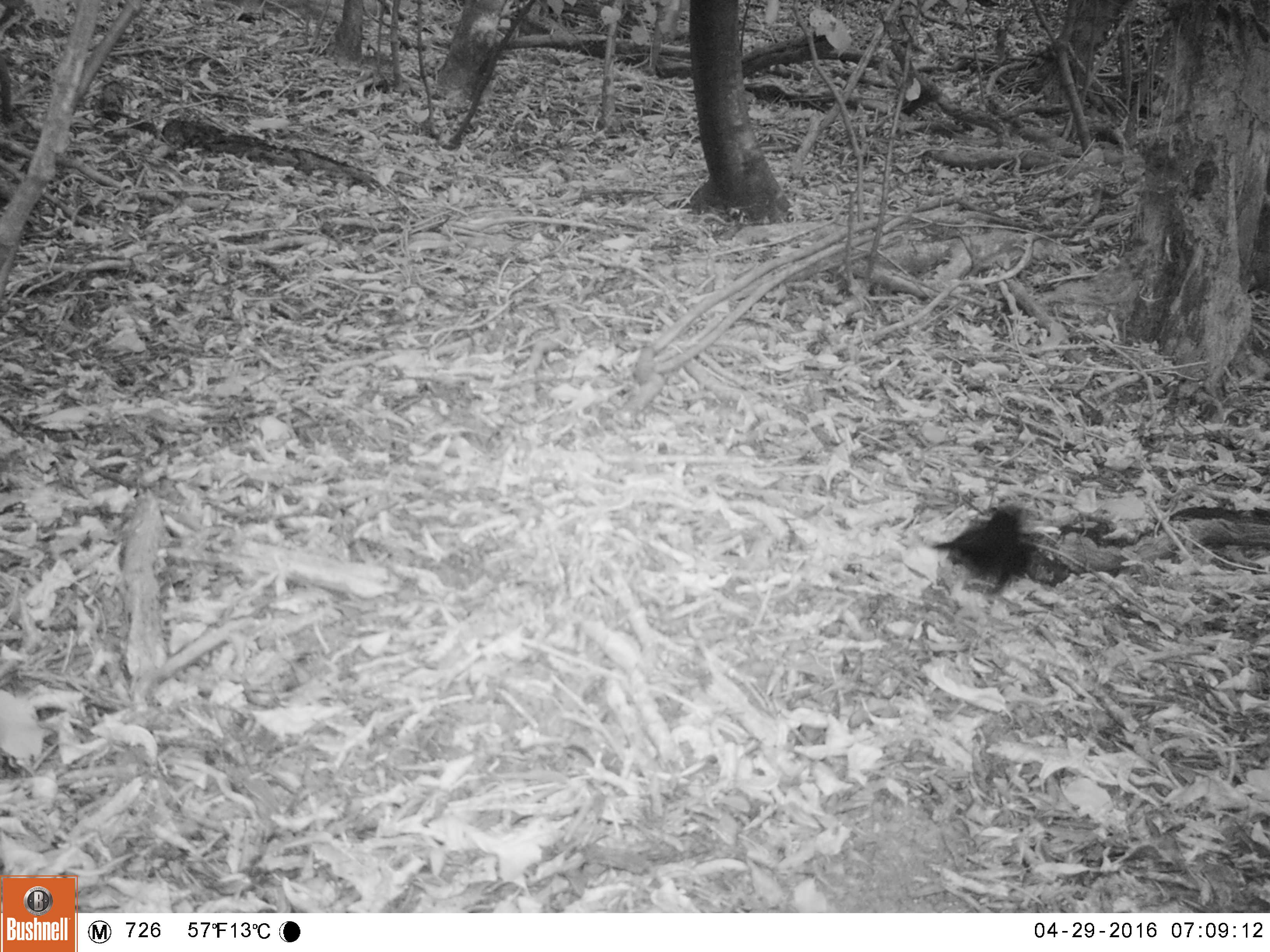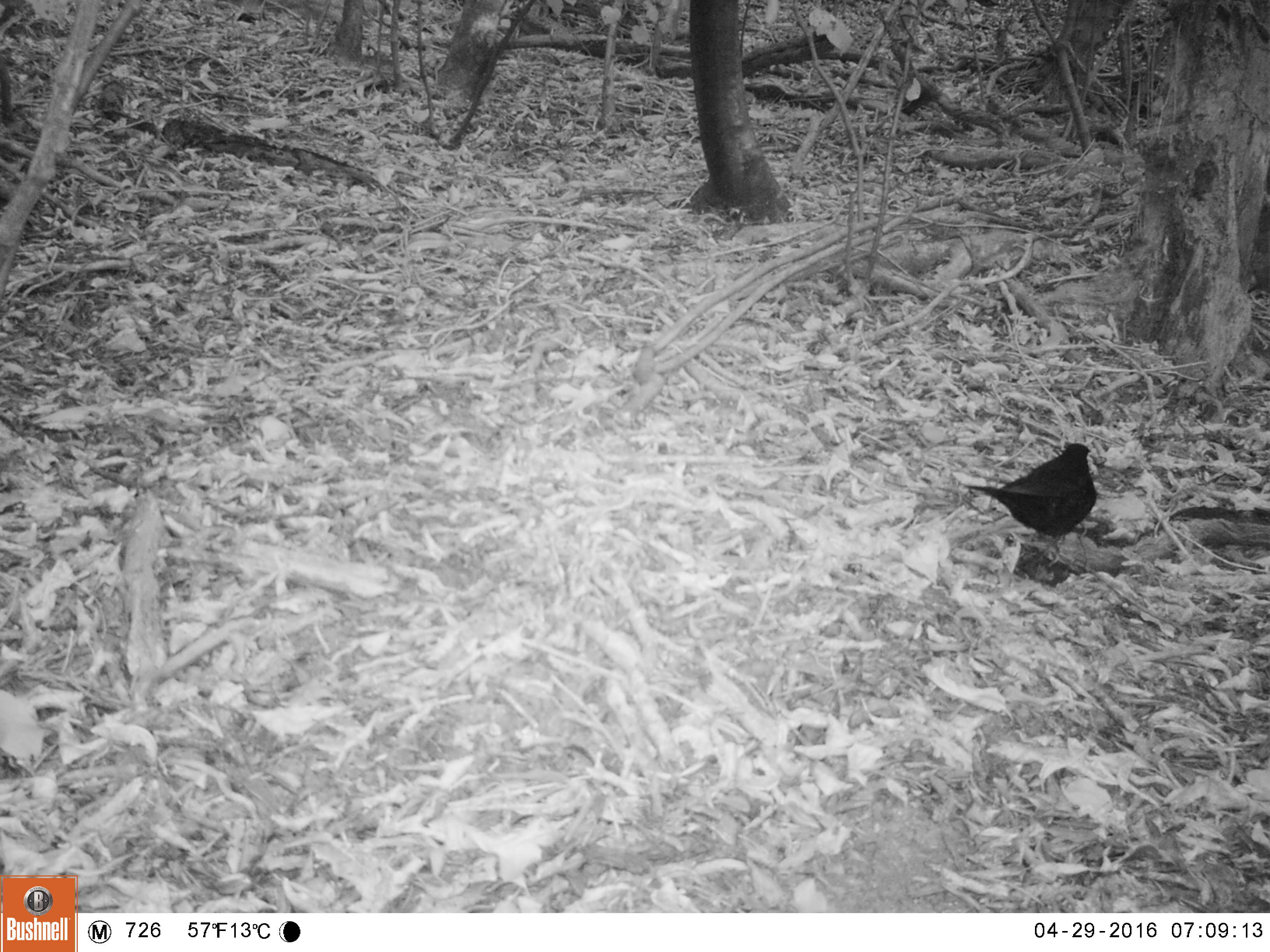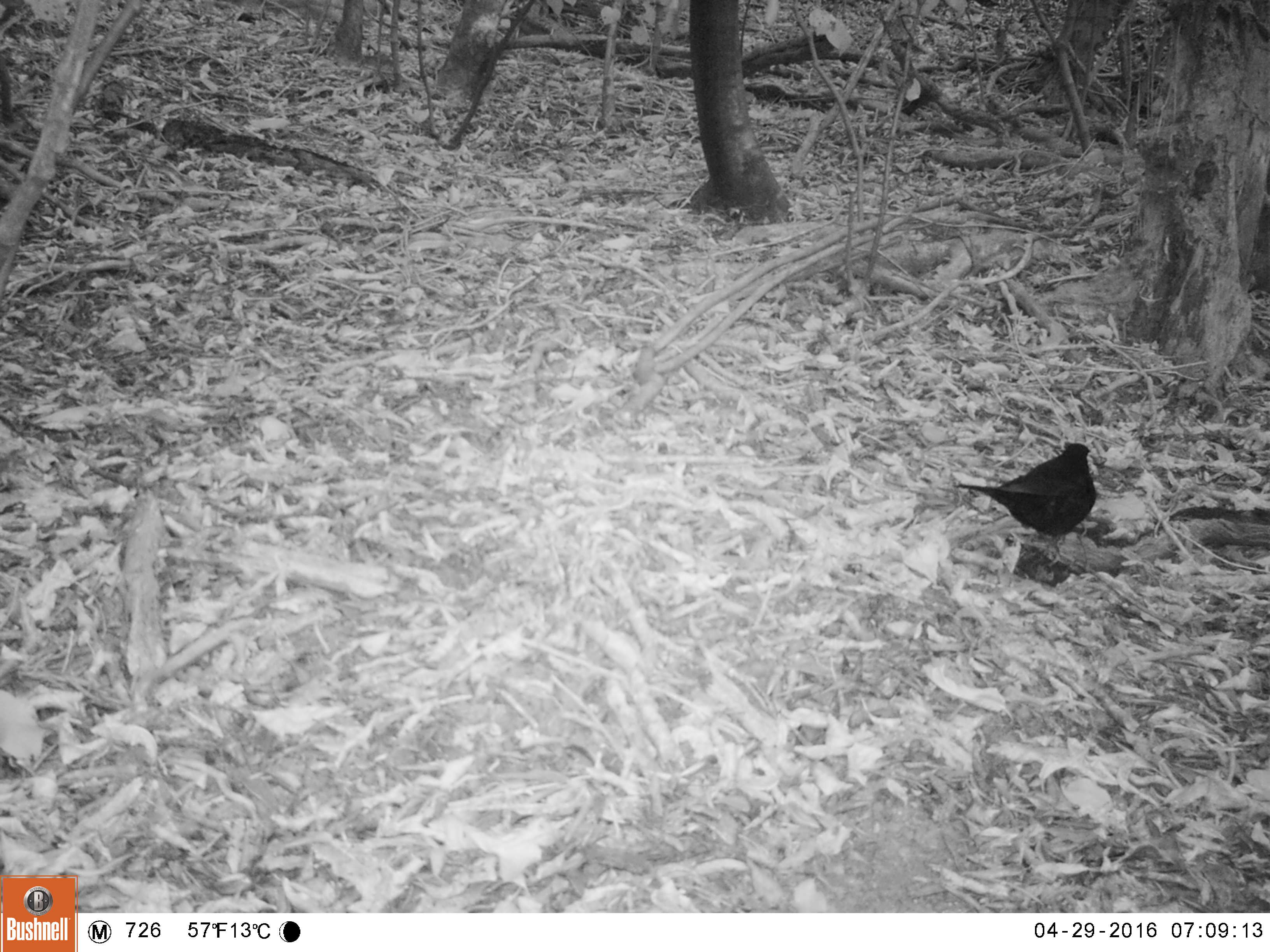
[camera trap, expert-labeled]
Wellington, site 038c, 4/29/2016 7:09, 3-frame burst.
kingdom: Animalia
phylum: Chordata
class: Aves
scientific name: Aves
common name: bird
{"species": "bird (Aves)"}